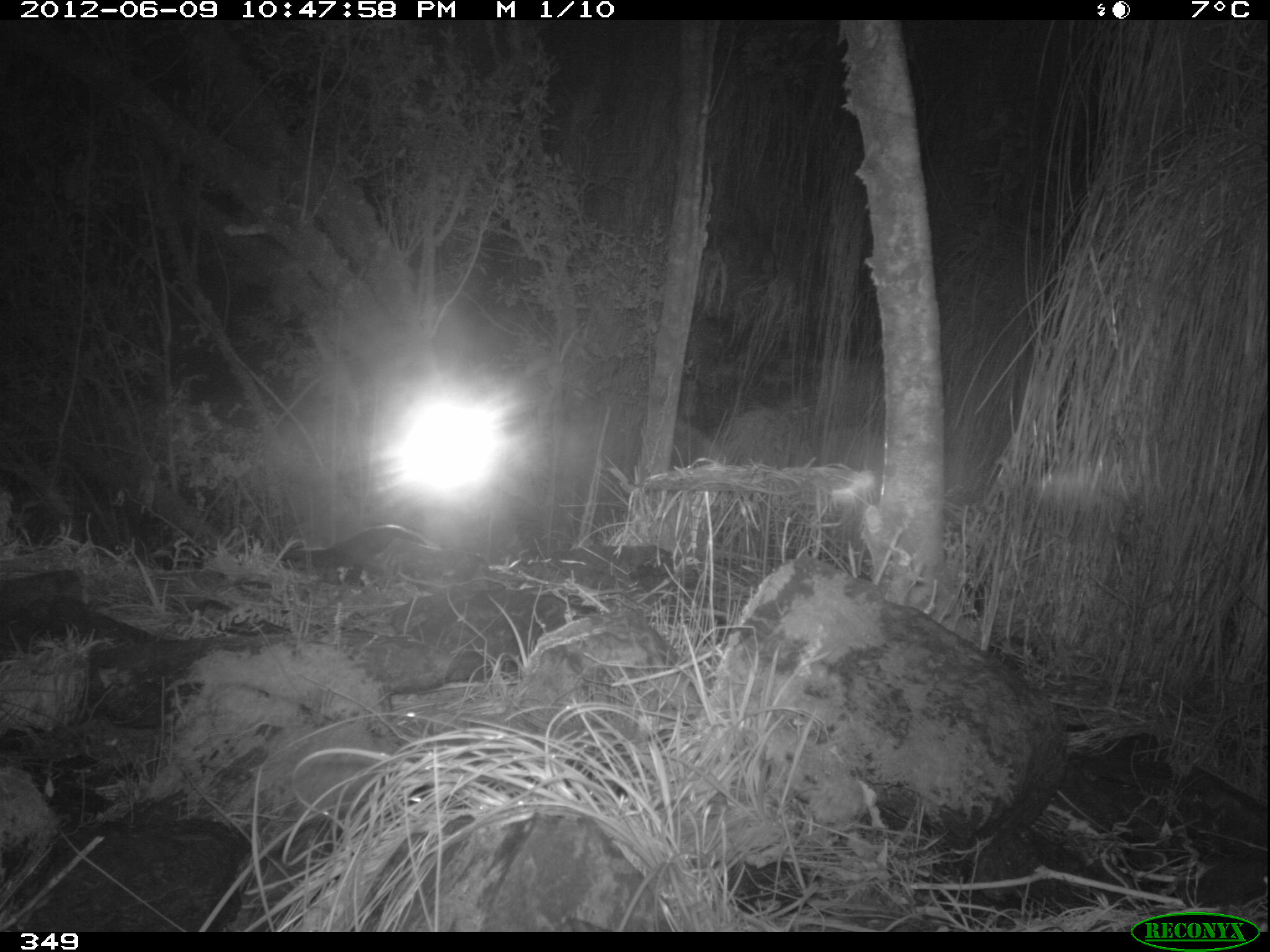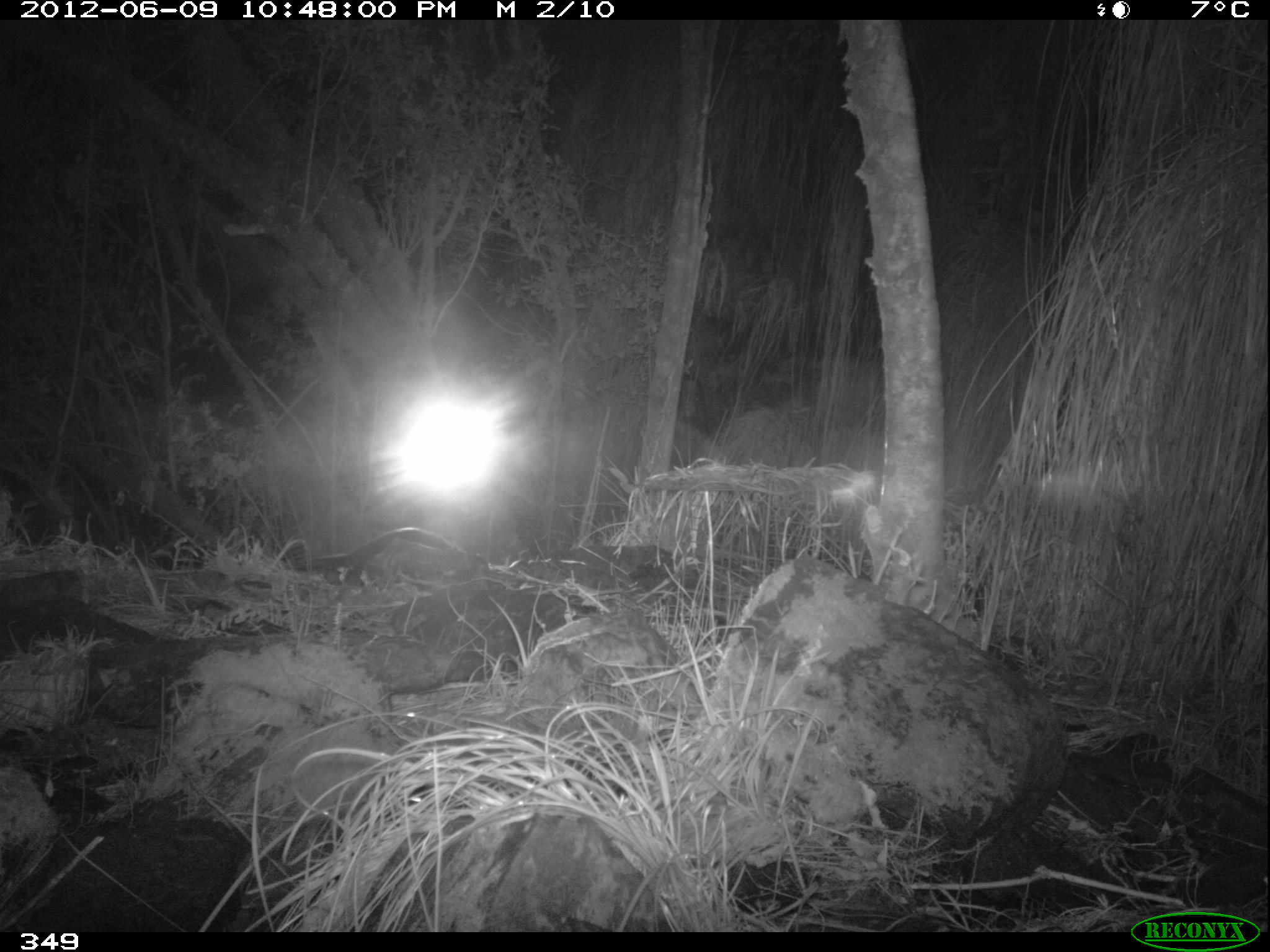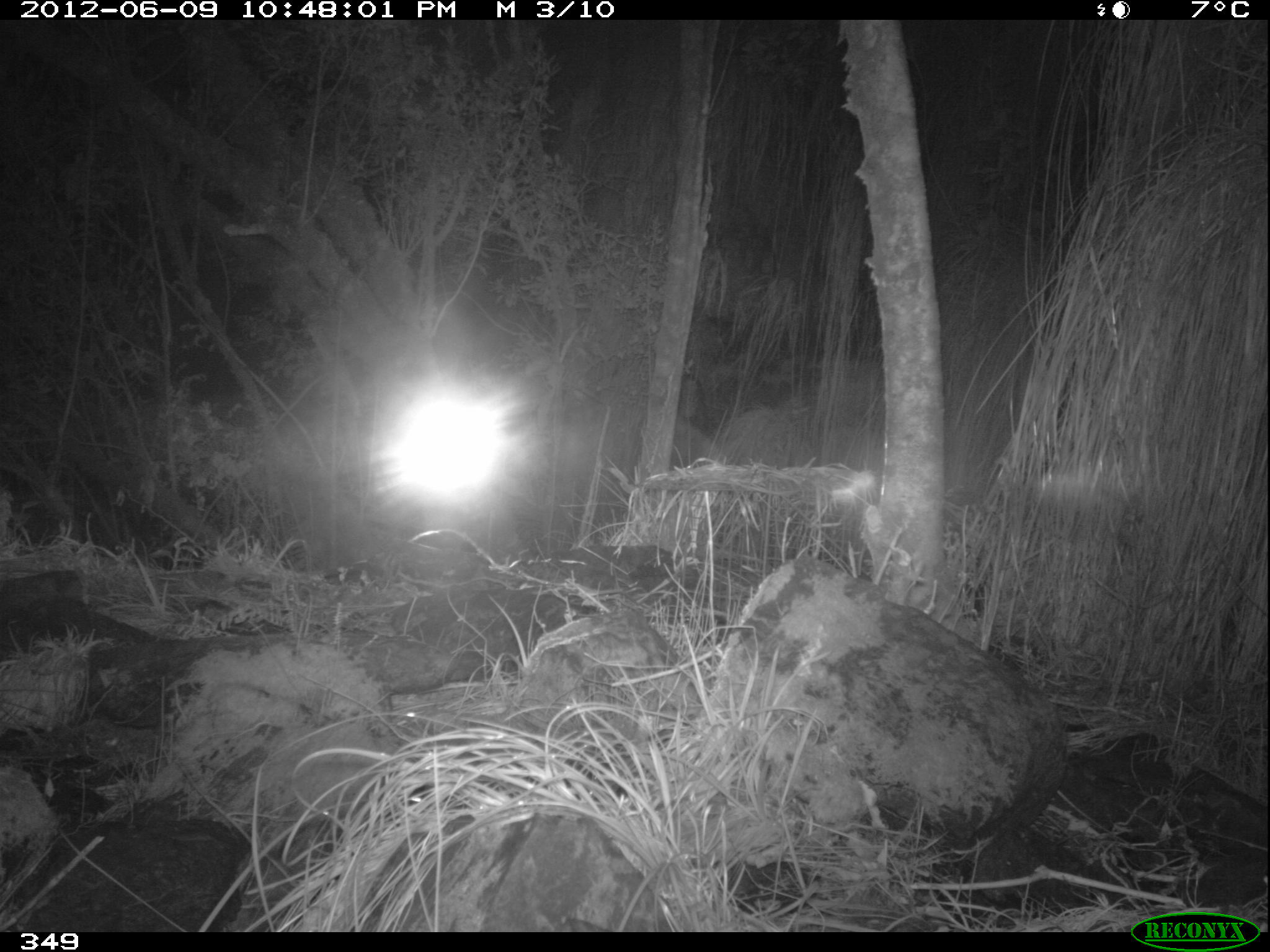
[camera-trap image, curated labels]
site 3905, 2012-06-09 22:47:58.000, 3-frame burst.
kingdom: Animalia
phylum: Chordata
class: Mammalia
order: Didelphimorphia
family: Didelphidae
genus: Didelphis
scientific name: Didelphis pernigra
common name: andean white-eared opossum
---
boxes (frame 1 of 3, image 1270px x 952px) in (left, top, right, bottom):
didelphis pernigra: (279, 523, 444, 587)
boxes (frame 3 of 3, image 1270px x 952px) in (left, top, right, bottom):
didelphis pernigra: (405, 527, 505, 572)